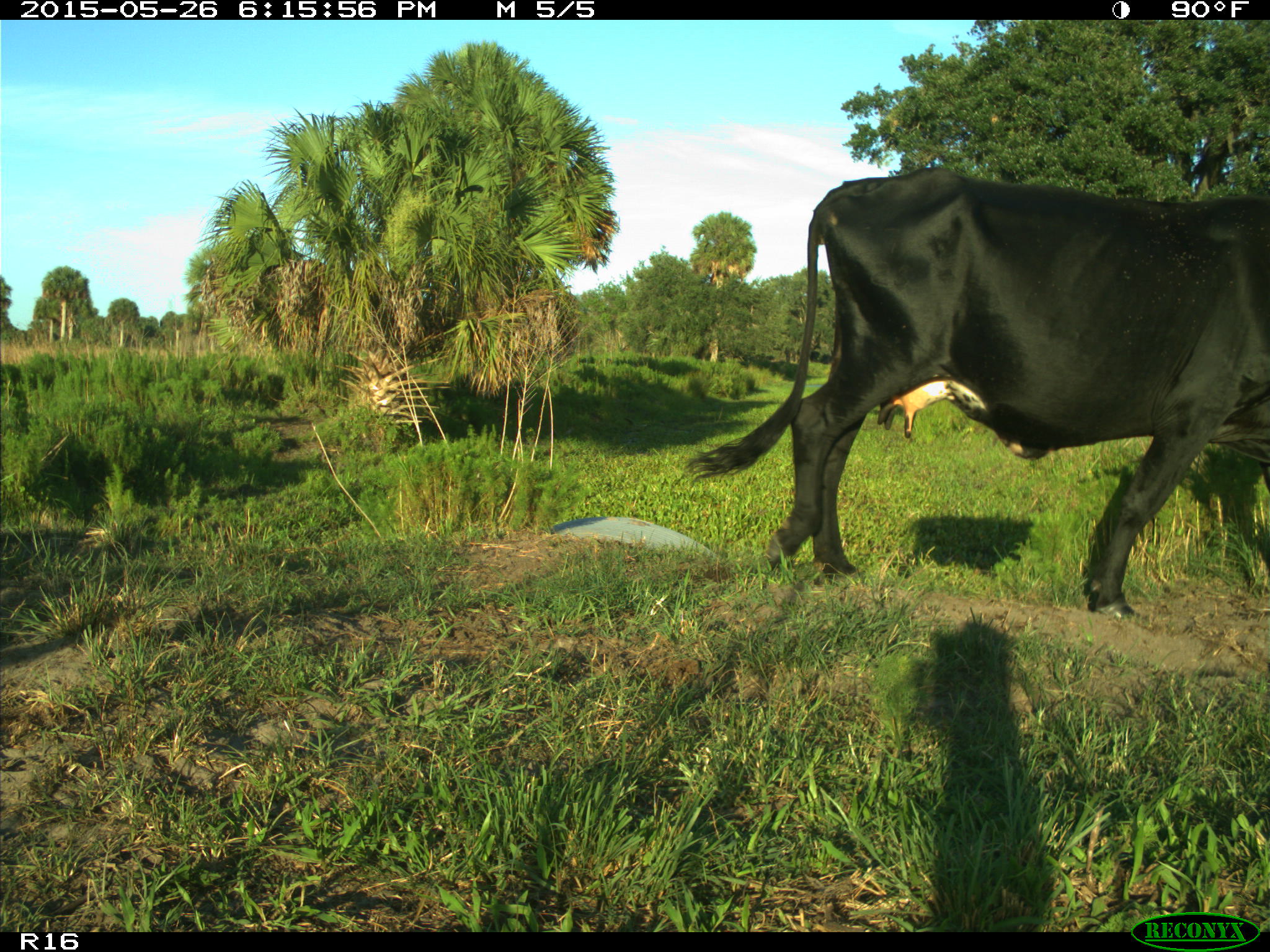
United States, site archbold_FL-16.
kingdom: Animalia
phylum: Chordata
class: Mammalia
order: Artiodactyla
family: Bovidae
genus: Bos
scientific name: Bos taurus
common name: domestic cow